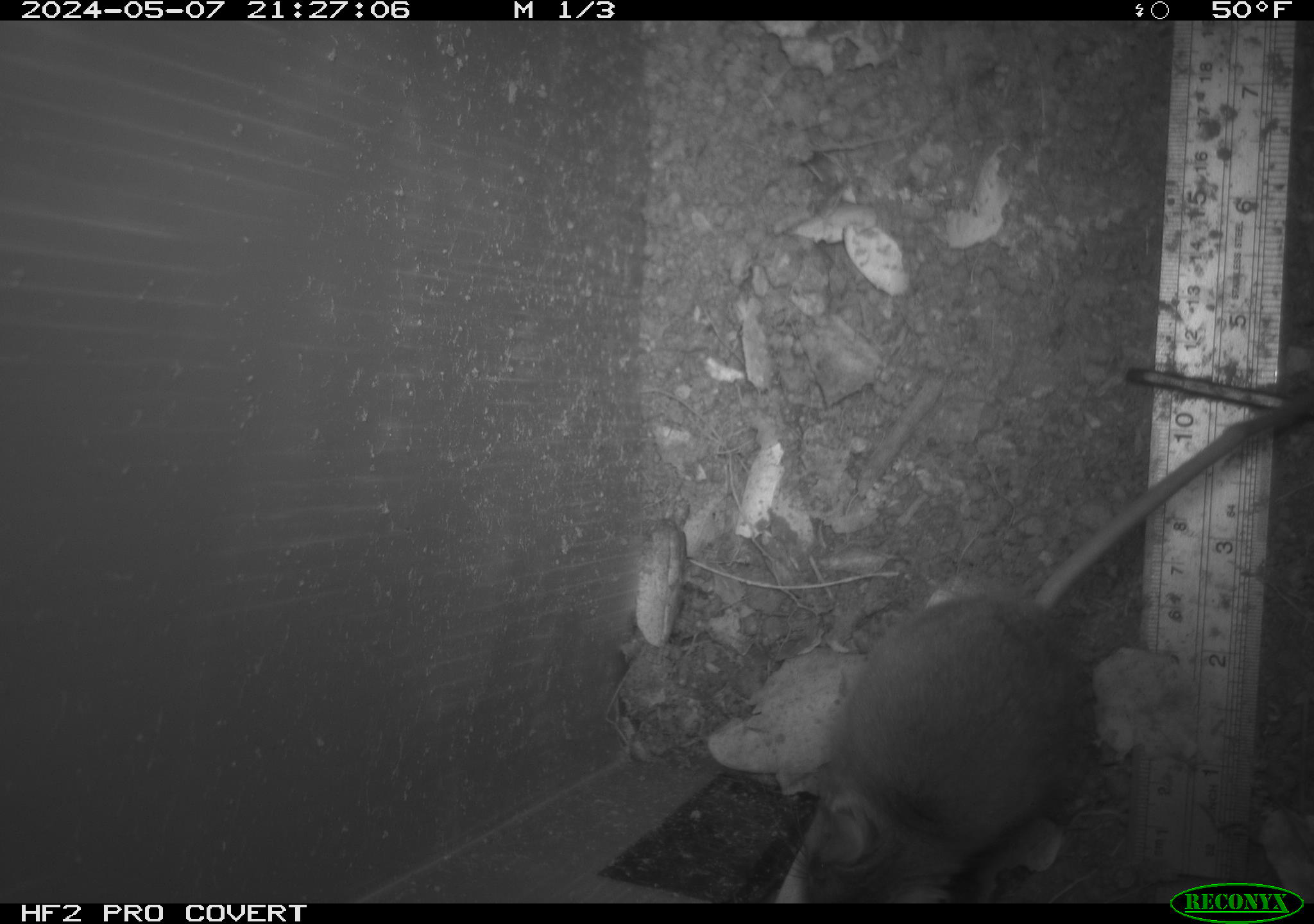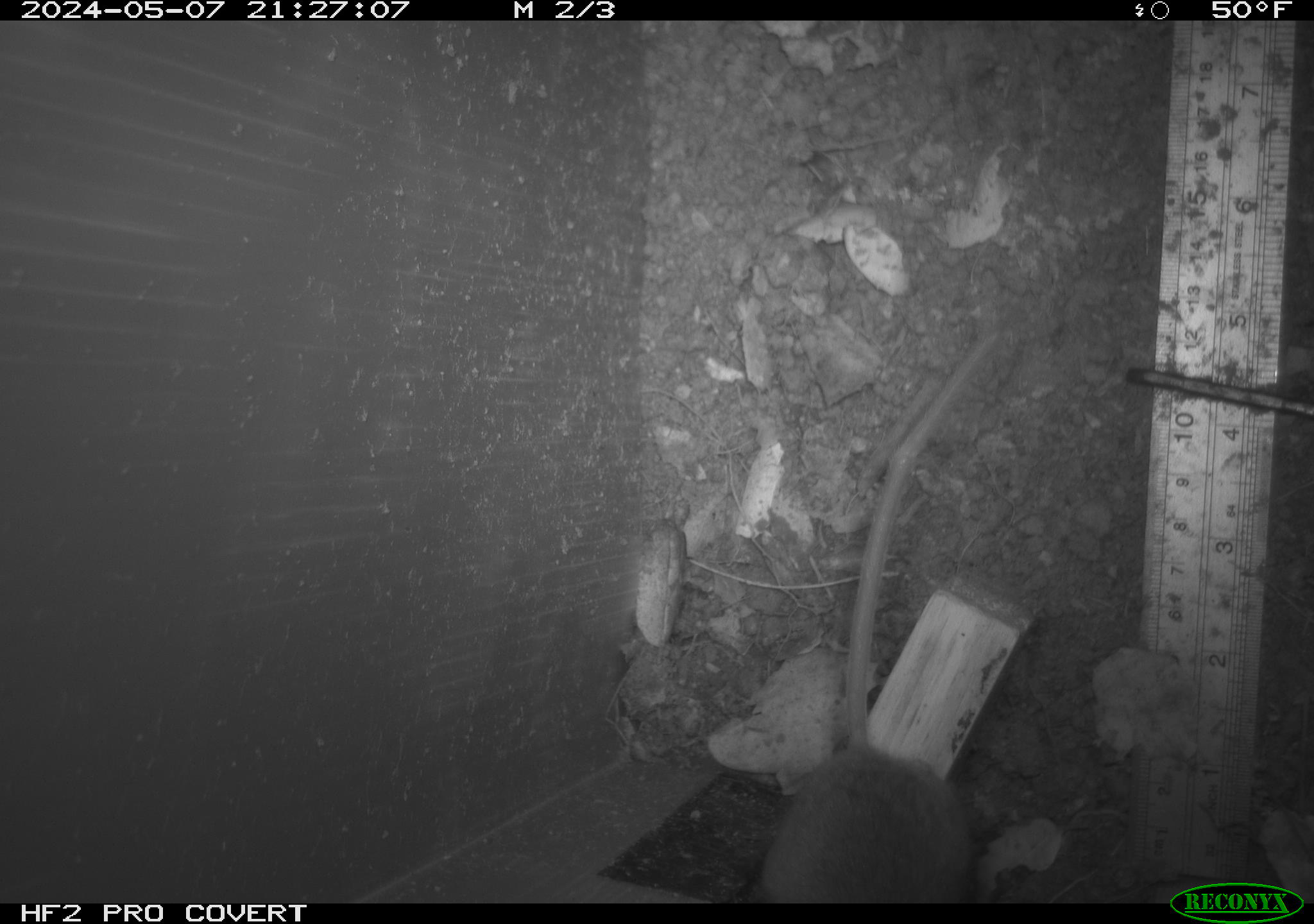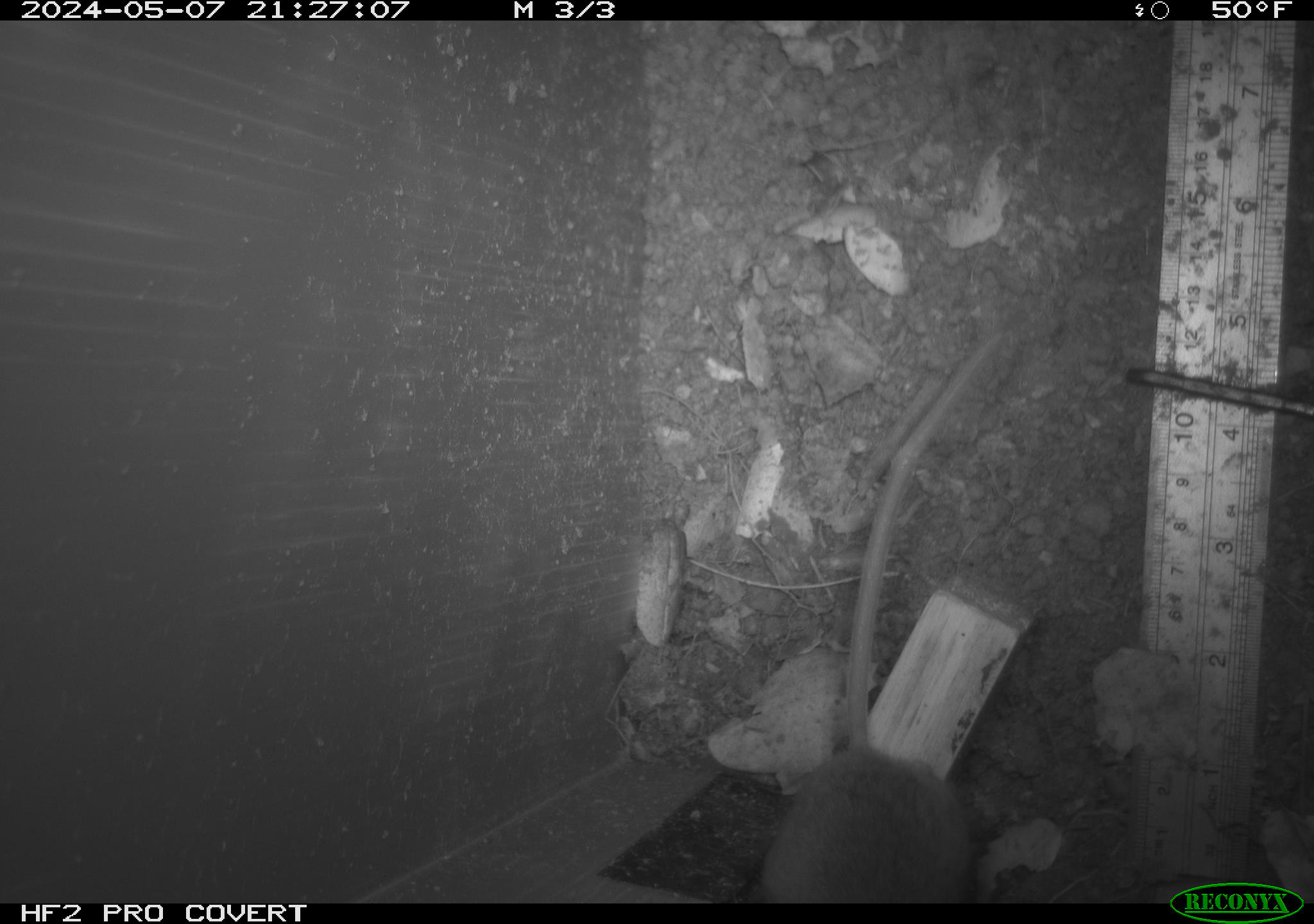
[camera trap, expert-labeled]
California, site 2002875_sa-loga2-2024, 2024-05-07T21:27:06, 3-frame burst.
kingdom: Animalia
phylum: Chordata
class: Mammalia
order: Rodentia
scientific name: Rodentia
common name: rodent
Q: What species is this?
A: Rodent (Rodentia).